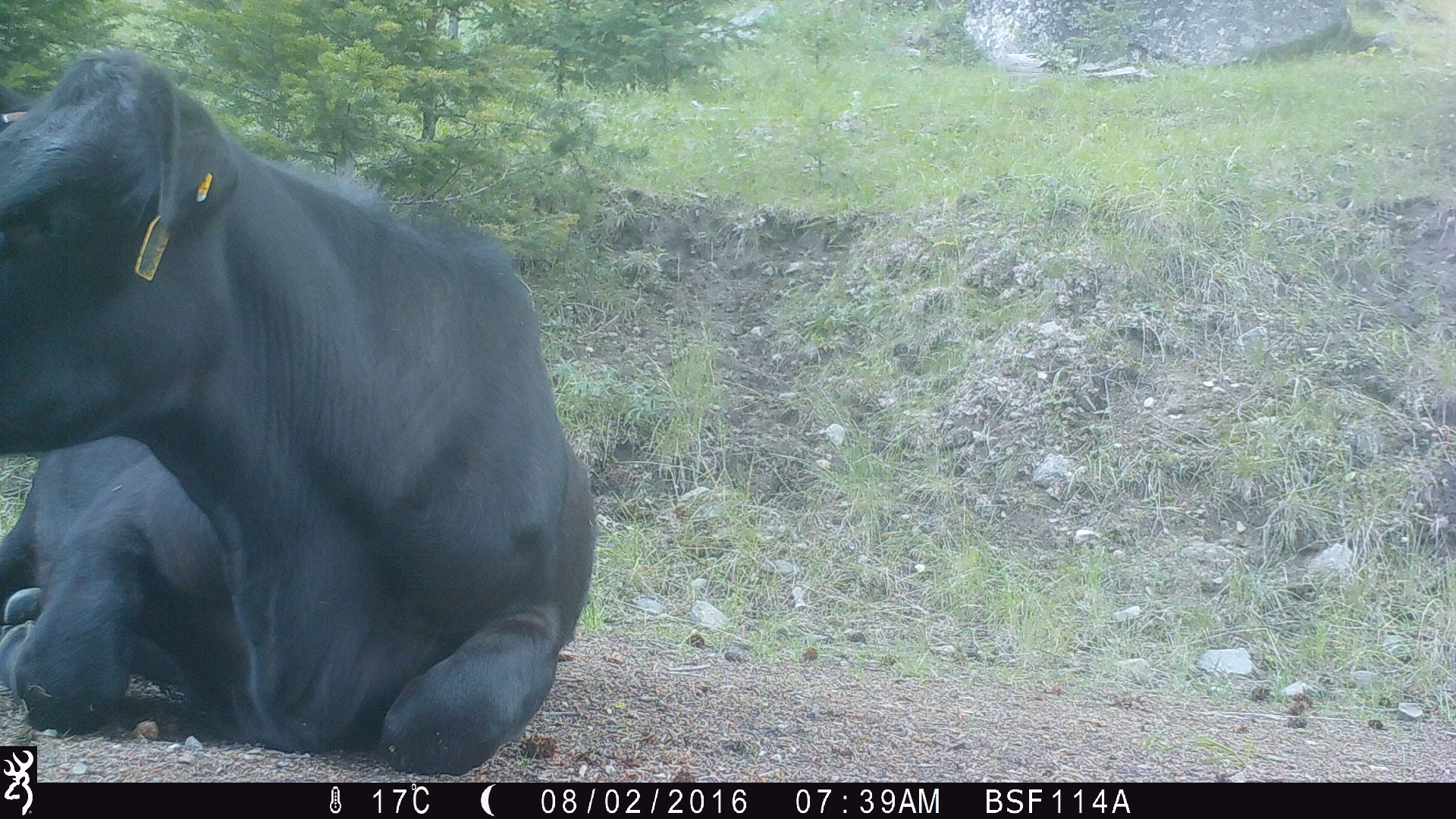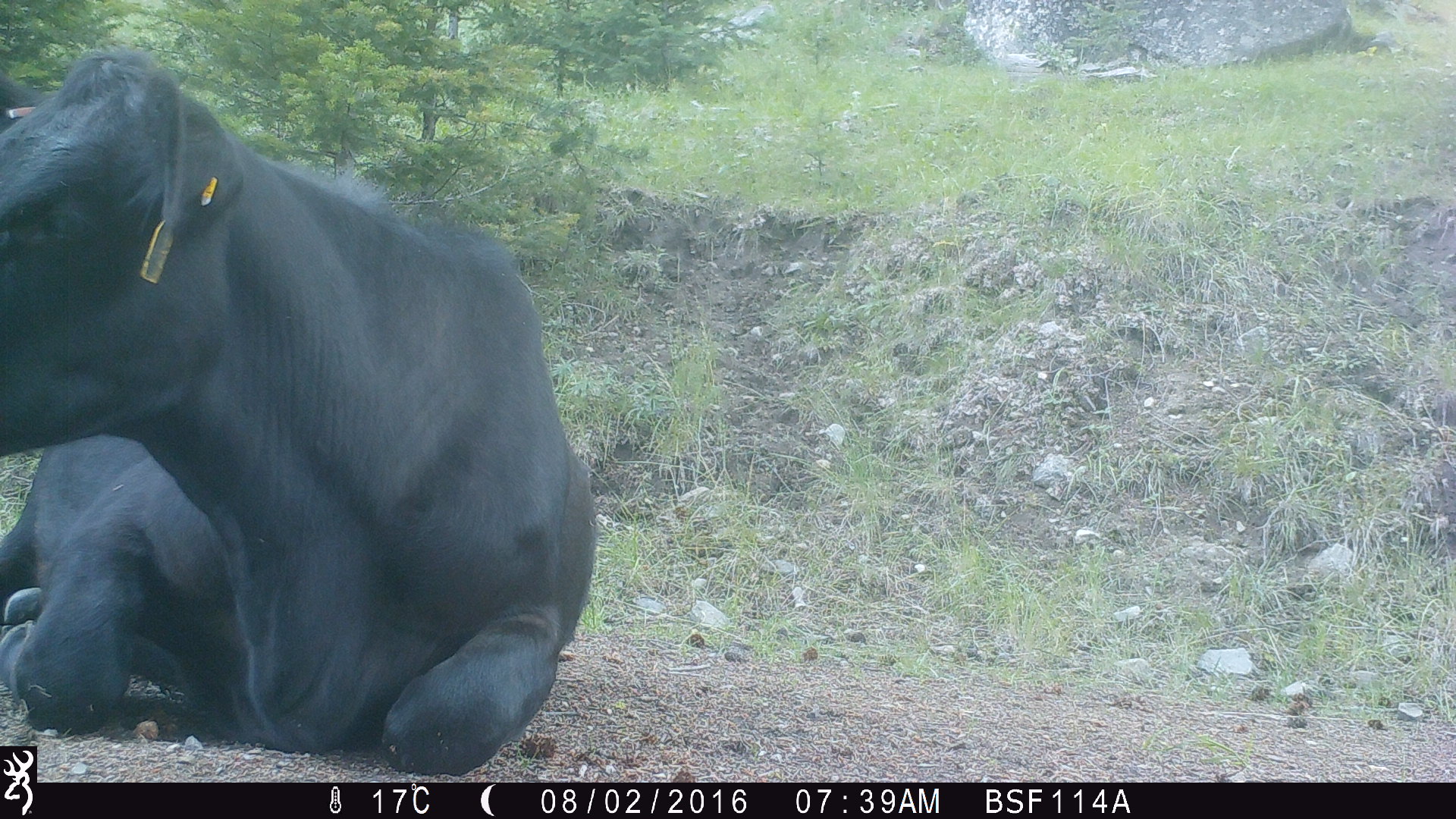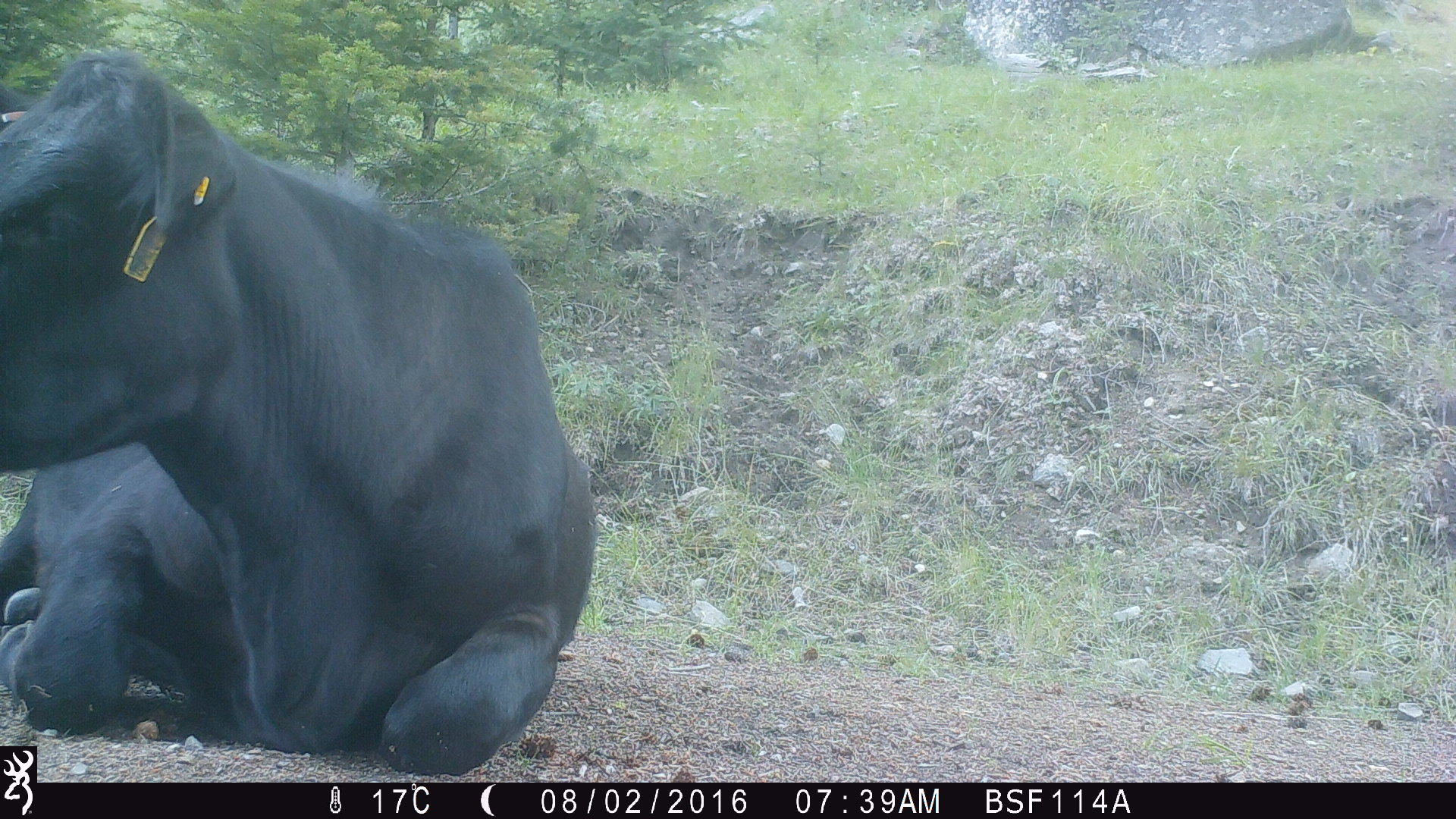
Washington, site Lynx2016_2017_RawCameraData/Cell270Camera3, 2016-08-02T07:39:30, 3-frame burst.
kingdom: Animalia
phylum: Chordata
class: Mammalia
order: Artiodactyla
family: Bovidae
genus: Bos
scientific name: Bos taurus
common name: domestic cattle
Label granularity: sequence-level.